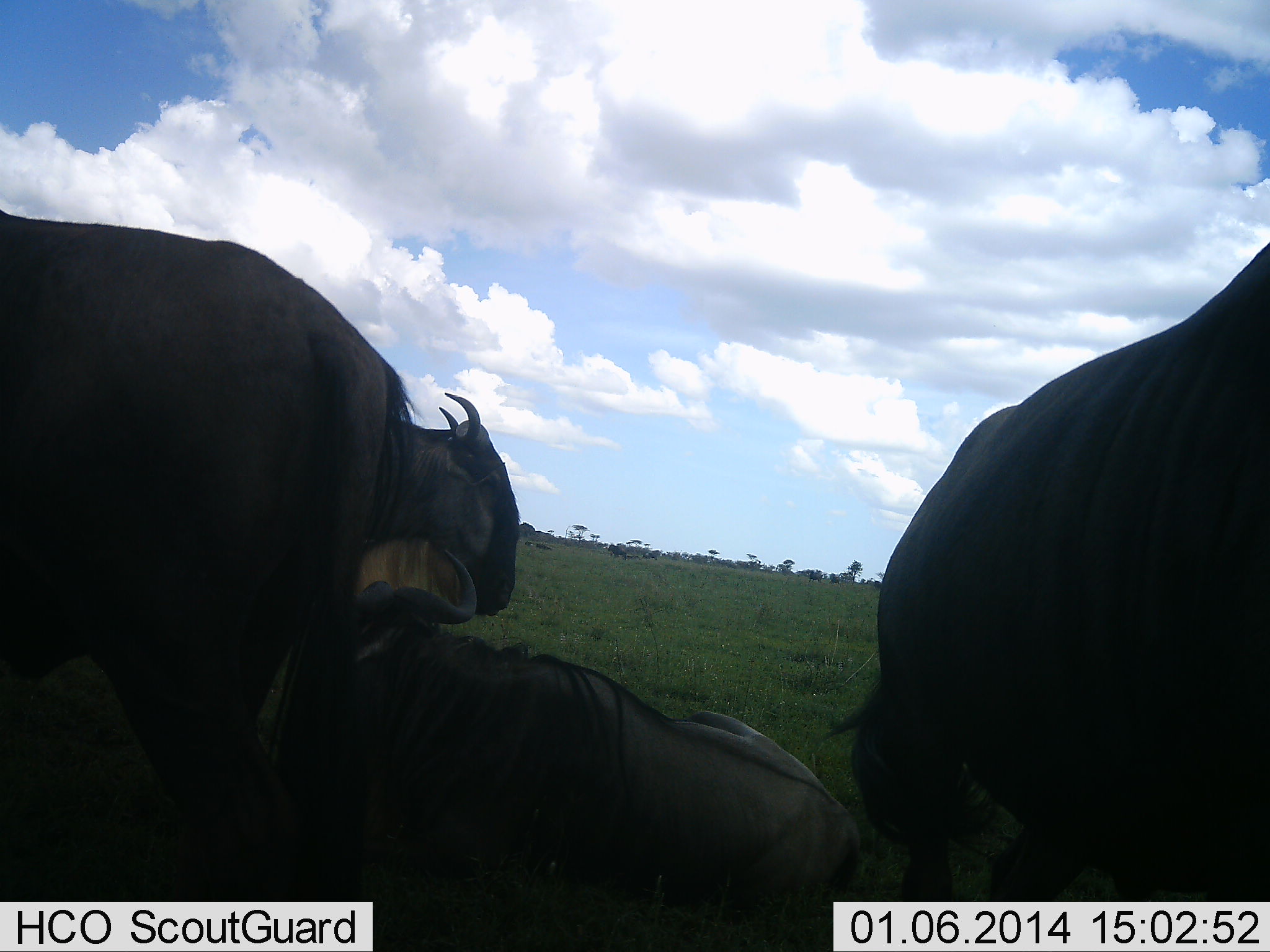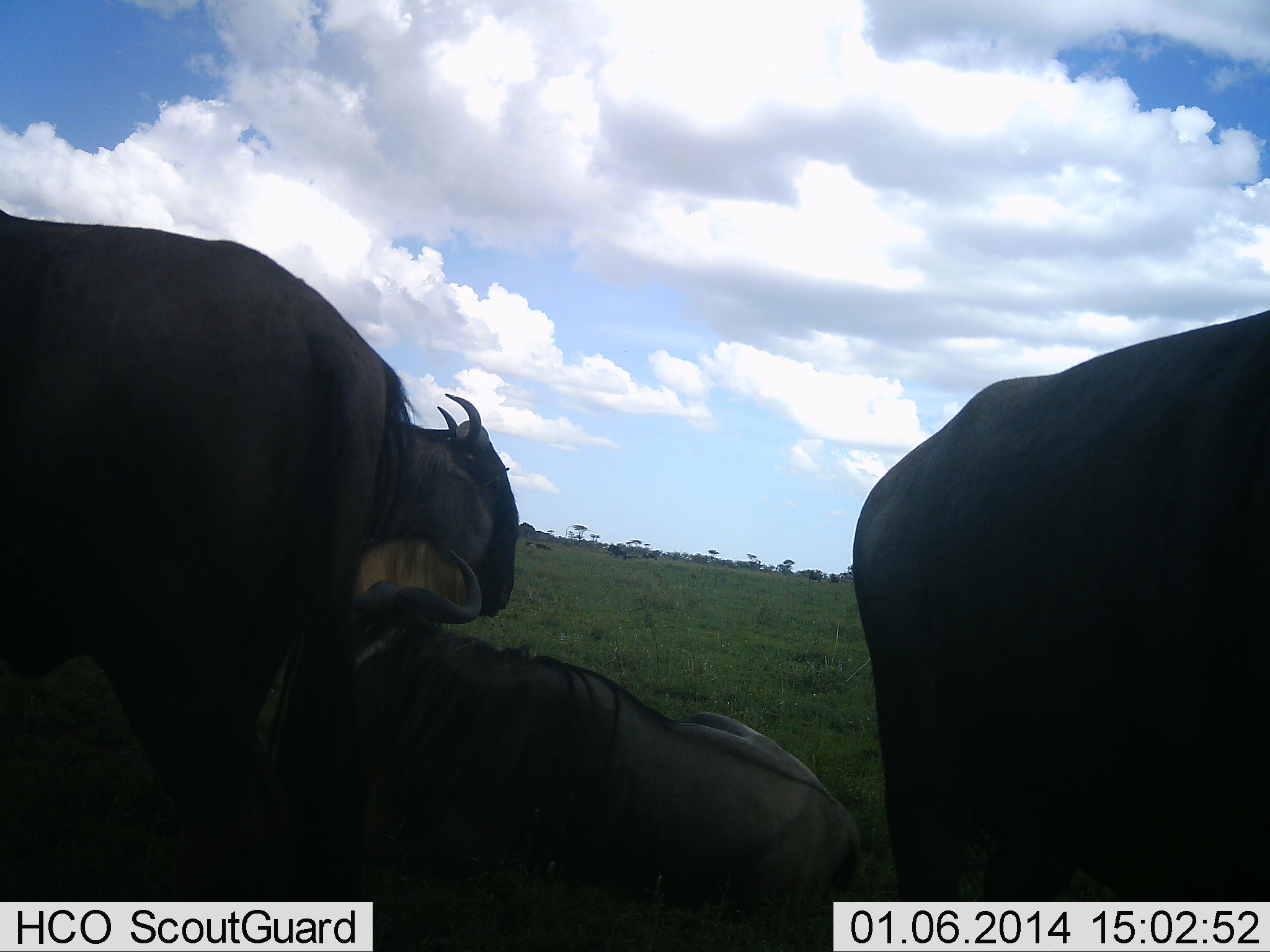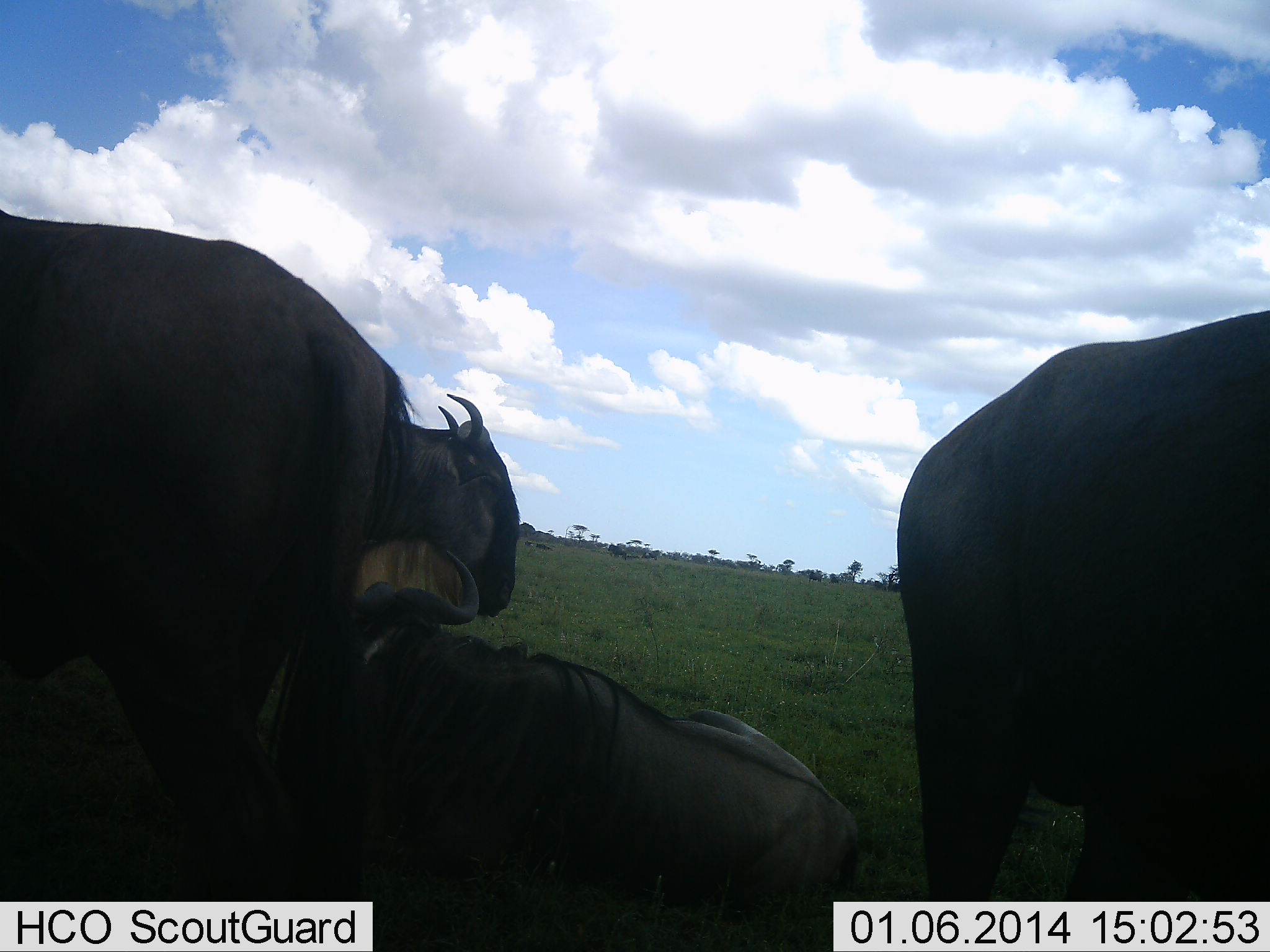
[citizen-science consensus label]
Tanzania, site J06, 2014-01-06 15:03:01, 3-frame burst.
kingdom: Animalia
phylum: Chordata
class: Mammalia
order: Artiodactyla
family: Bovidae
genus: Connochaetes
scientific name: Connochaetes taurinus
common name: blue wildebeest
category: wildebeest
Wildebeest (blue wildebeest) (Connochaetes taurinus), count 4. Behavior (volunteer vote fractions): standing 80%, resting 100%, moving 10%, interacting 0%. Young present (vote fraction): 0%. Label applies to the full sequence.